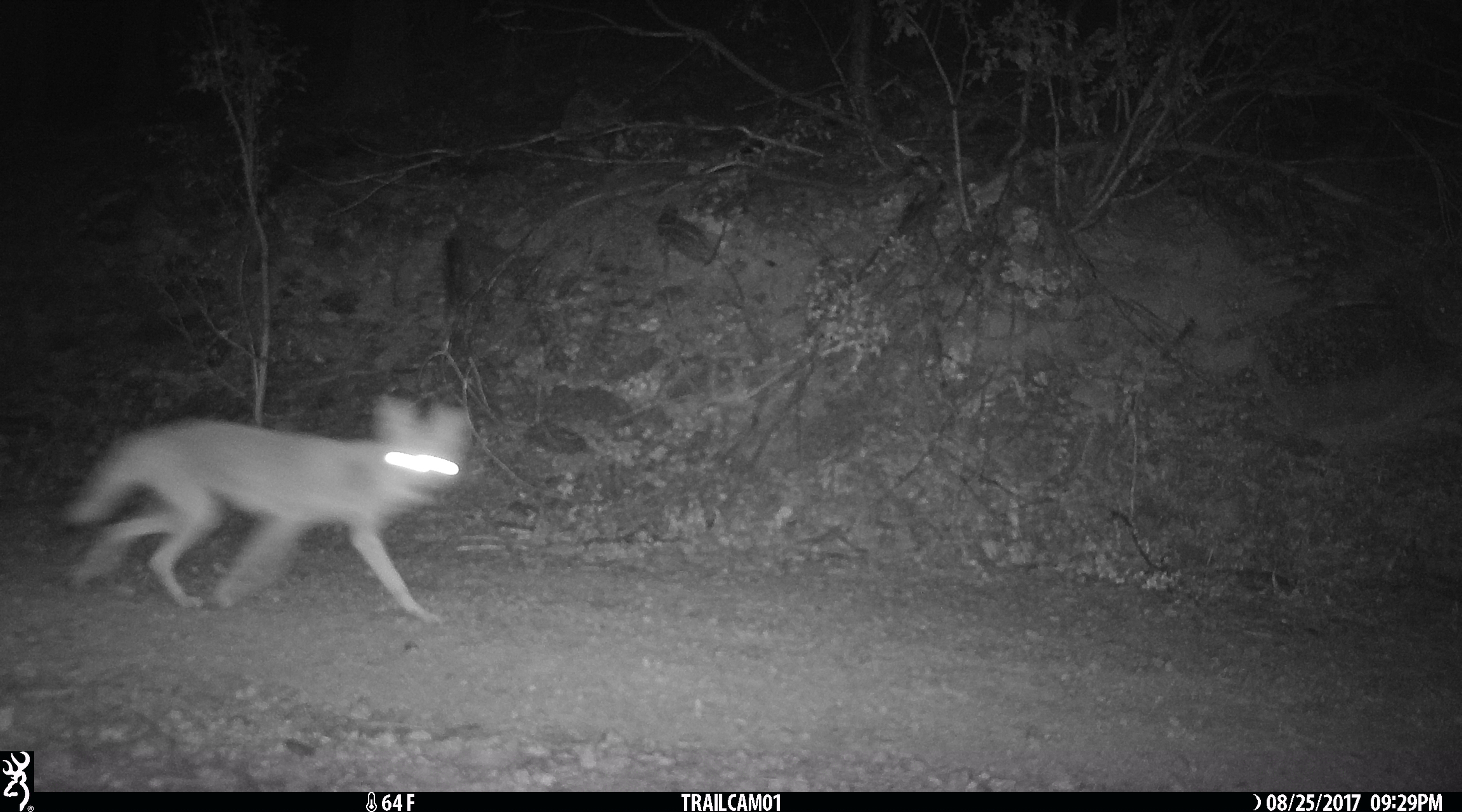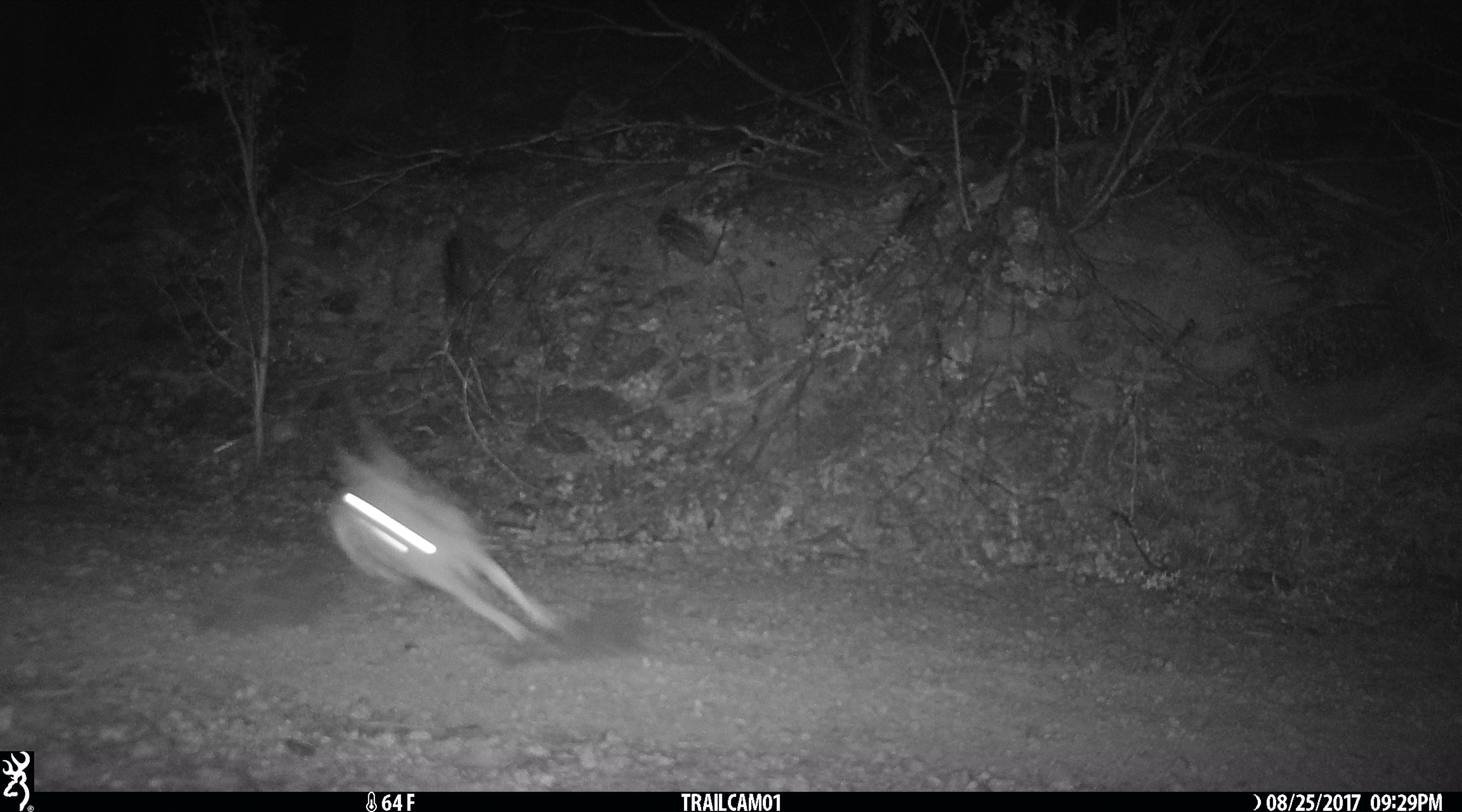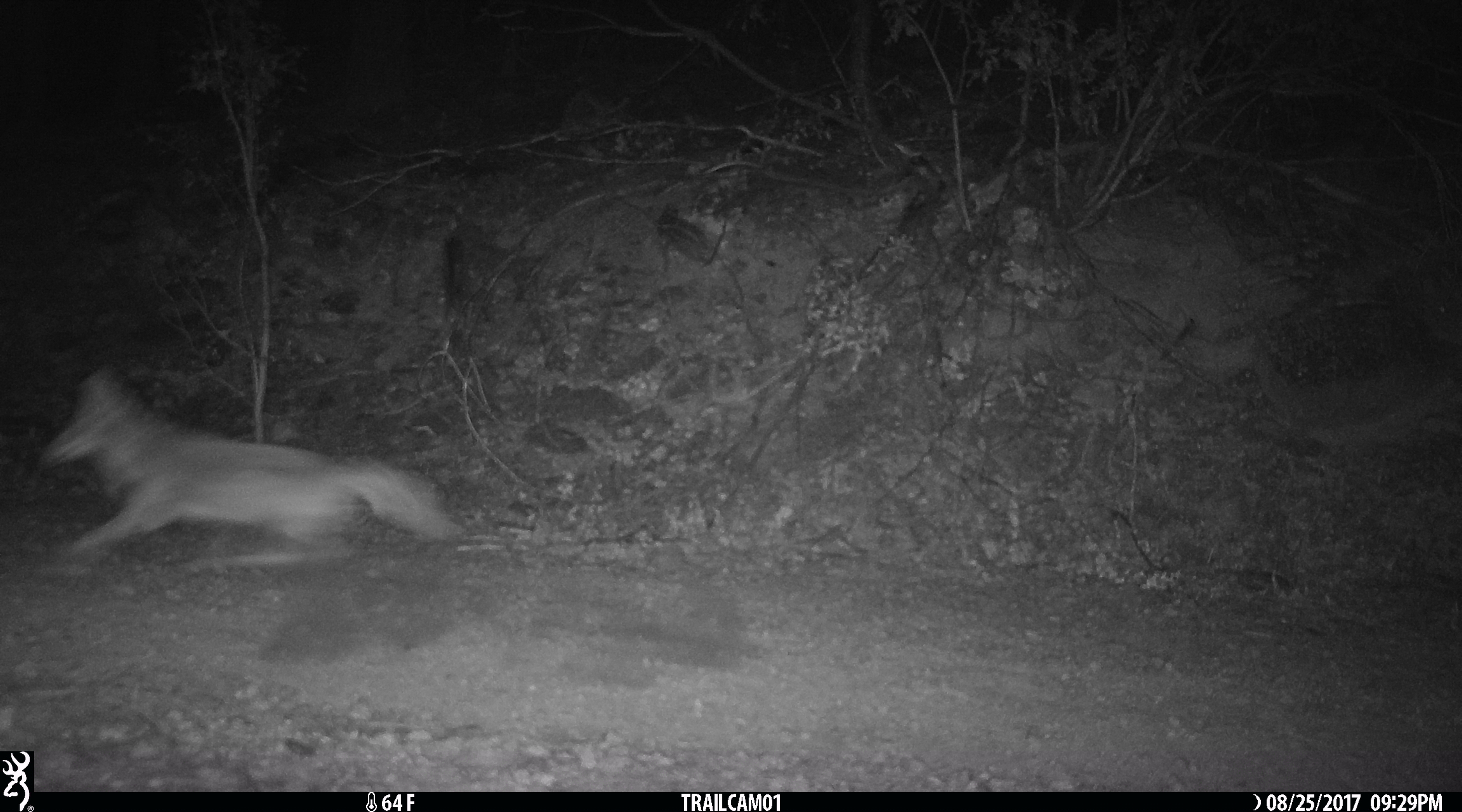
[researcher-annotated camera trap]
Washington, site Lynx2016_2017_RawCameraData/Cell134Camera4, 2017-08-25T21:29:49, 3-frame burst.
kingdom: Animalia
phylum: Chordata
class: Mammalia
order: Carnivora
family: Canidae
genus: Canis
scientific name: Canis latrans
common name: coyote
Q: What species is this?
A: Canis latrans (coyote).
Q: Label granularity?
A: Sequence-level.